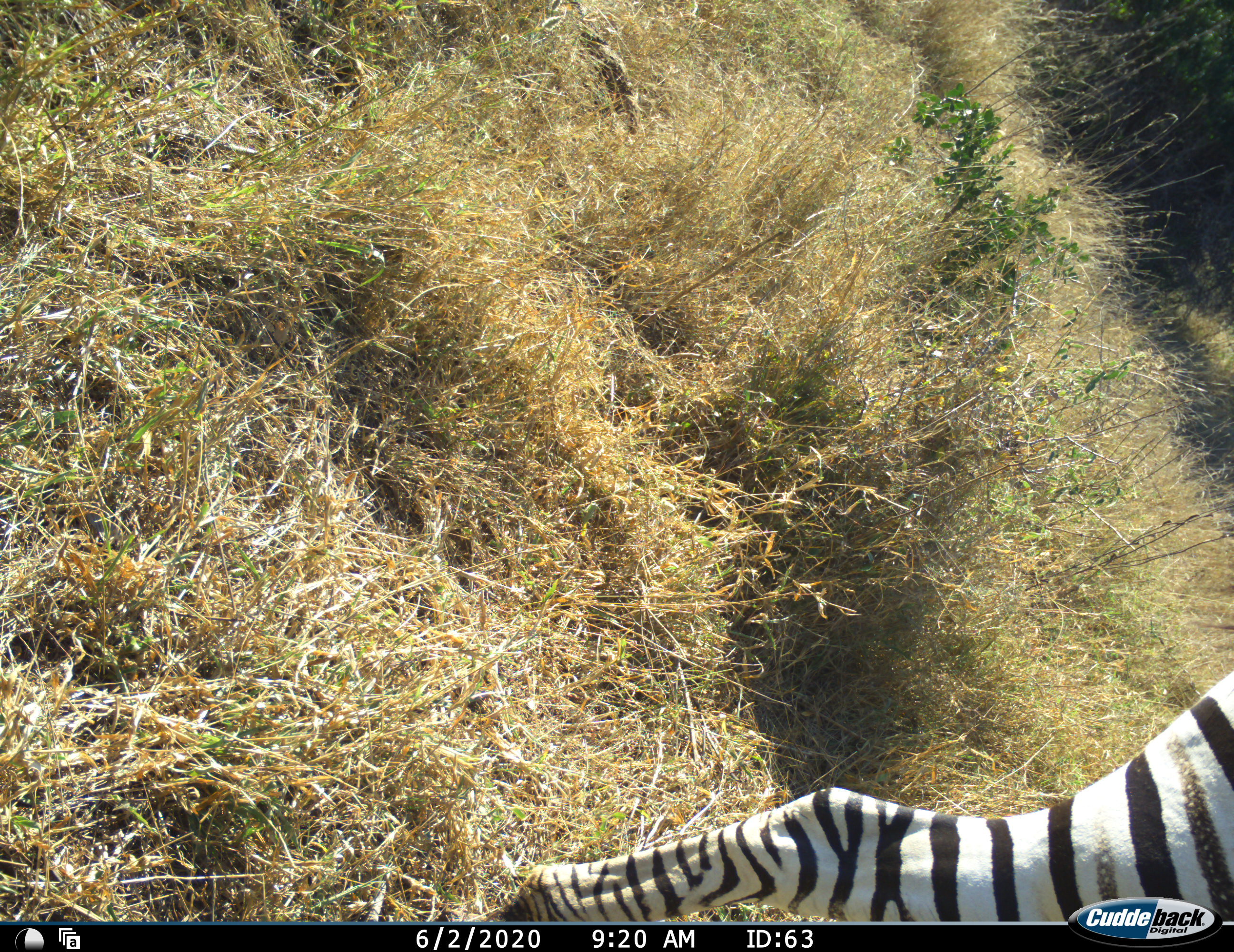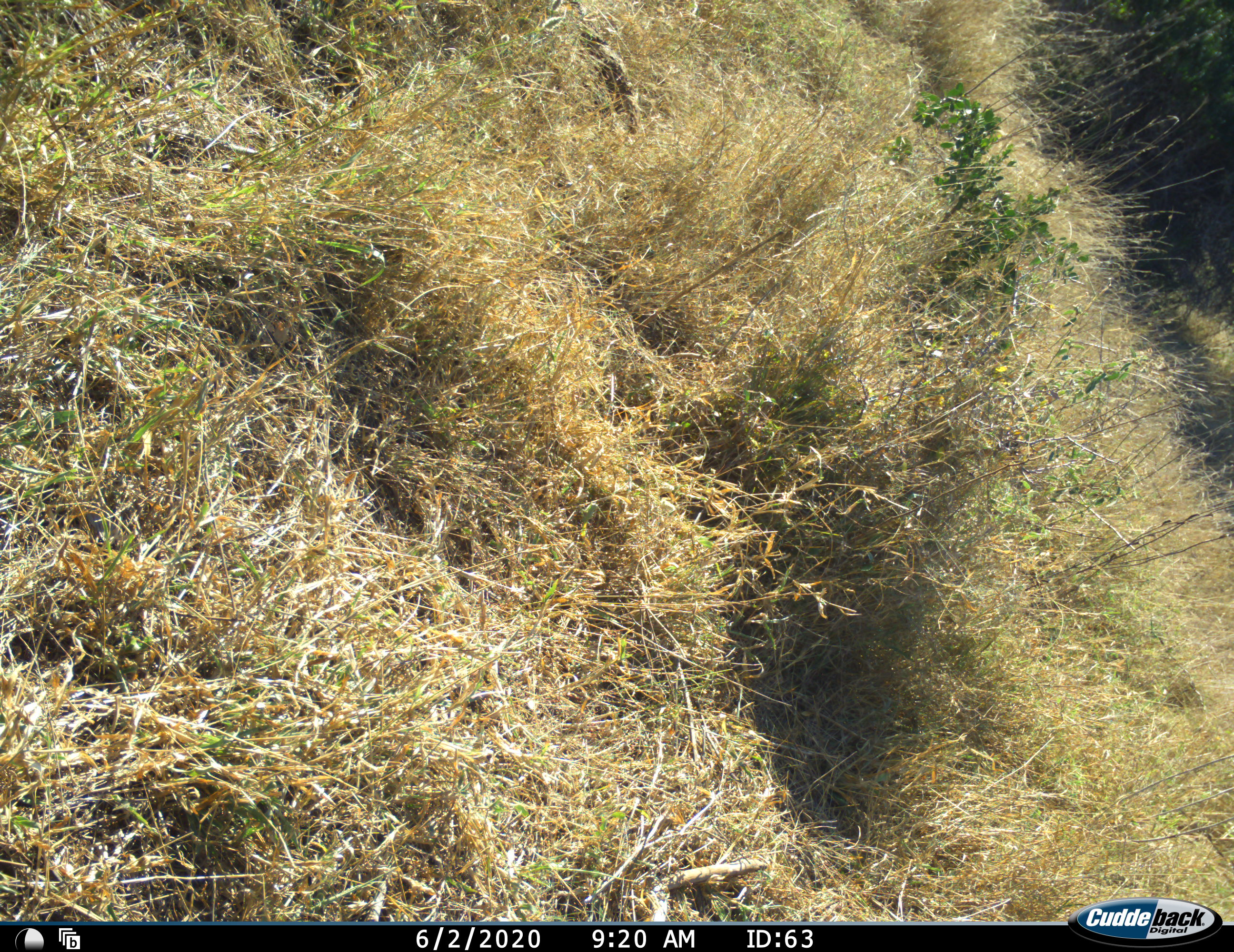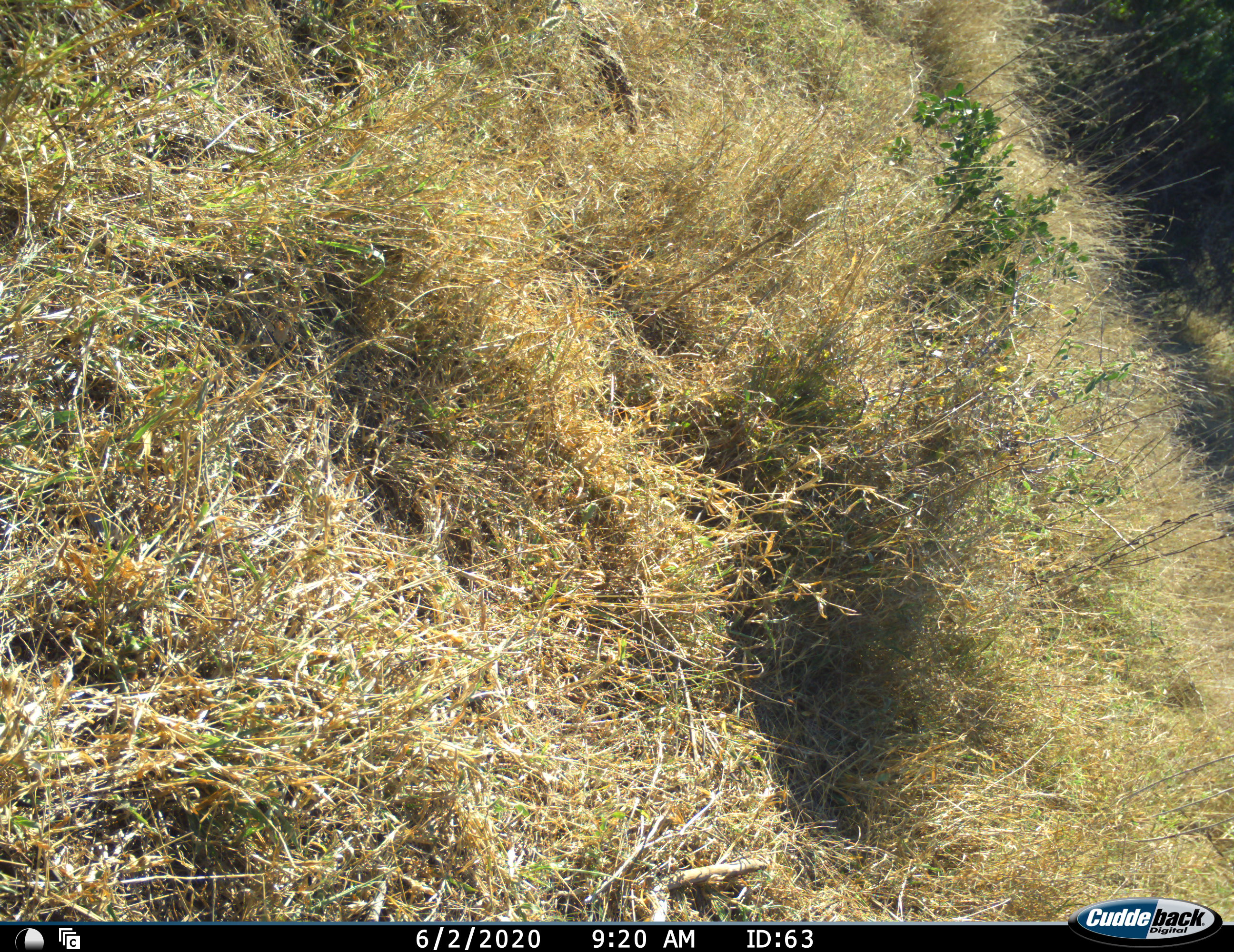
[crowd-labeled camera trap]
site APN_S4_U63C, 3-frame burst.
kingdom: Animalia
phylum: Chordata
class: Mammalia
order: Perissodactyla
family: Equidae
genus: Equus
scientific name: Equus quagga burchellii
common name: burchell's zebra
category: zebraburchells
Zebraburchells (burchell's zebra) (Equus quagga burchellii), count 1. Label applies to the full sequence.